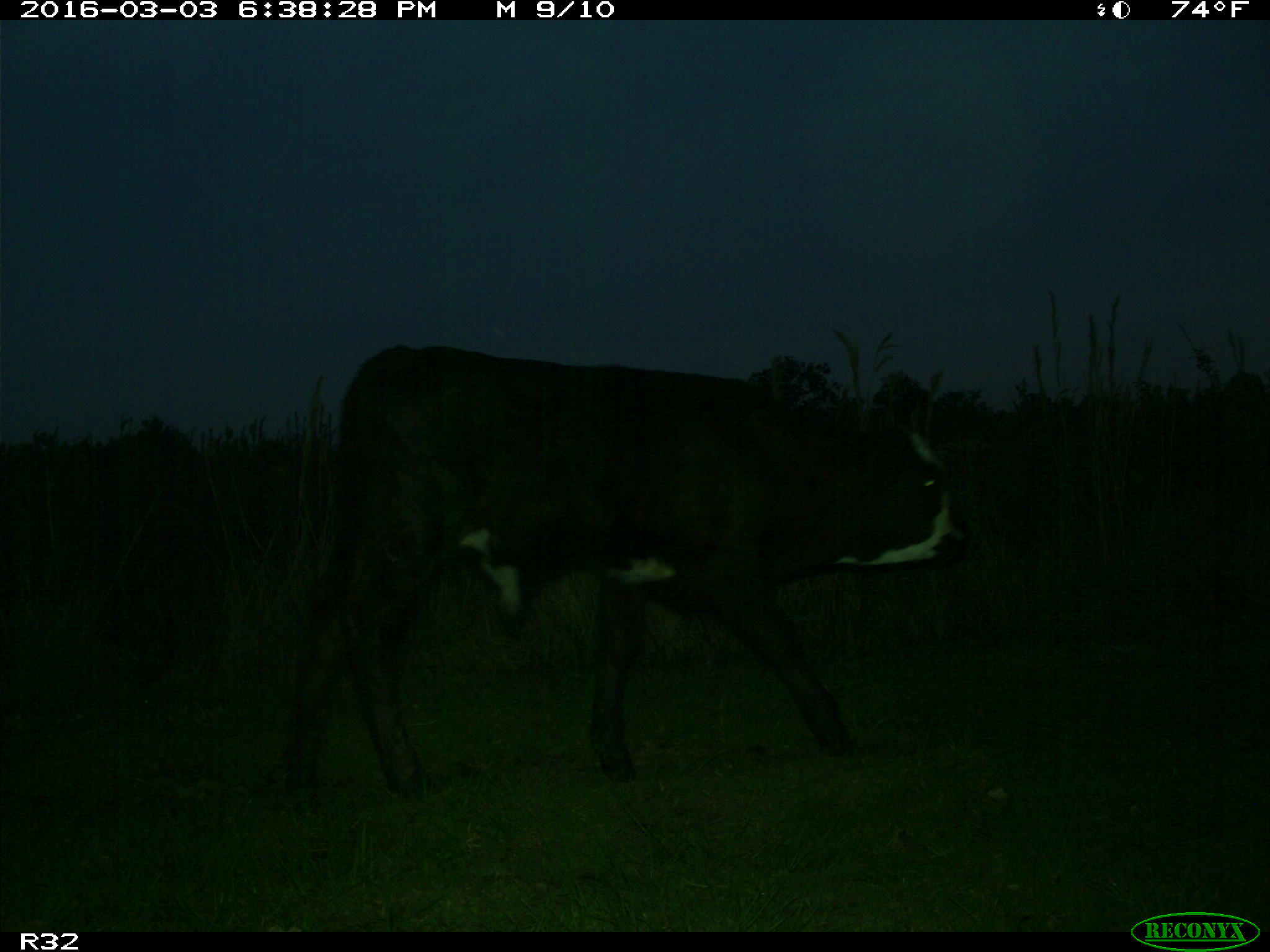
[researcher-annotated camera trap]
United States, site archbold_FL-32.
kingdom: Animalia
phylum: Chordata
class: Mammalia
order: Artiodactyla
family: Bovidae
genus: Bos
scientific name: Bos taurus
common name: domestic cow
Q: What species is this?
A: Bos taurus (domestic cow).